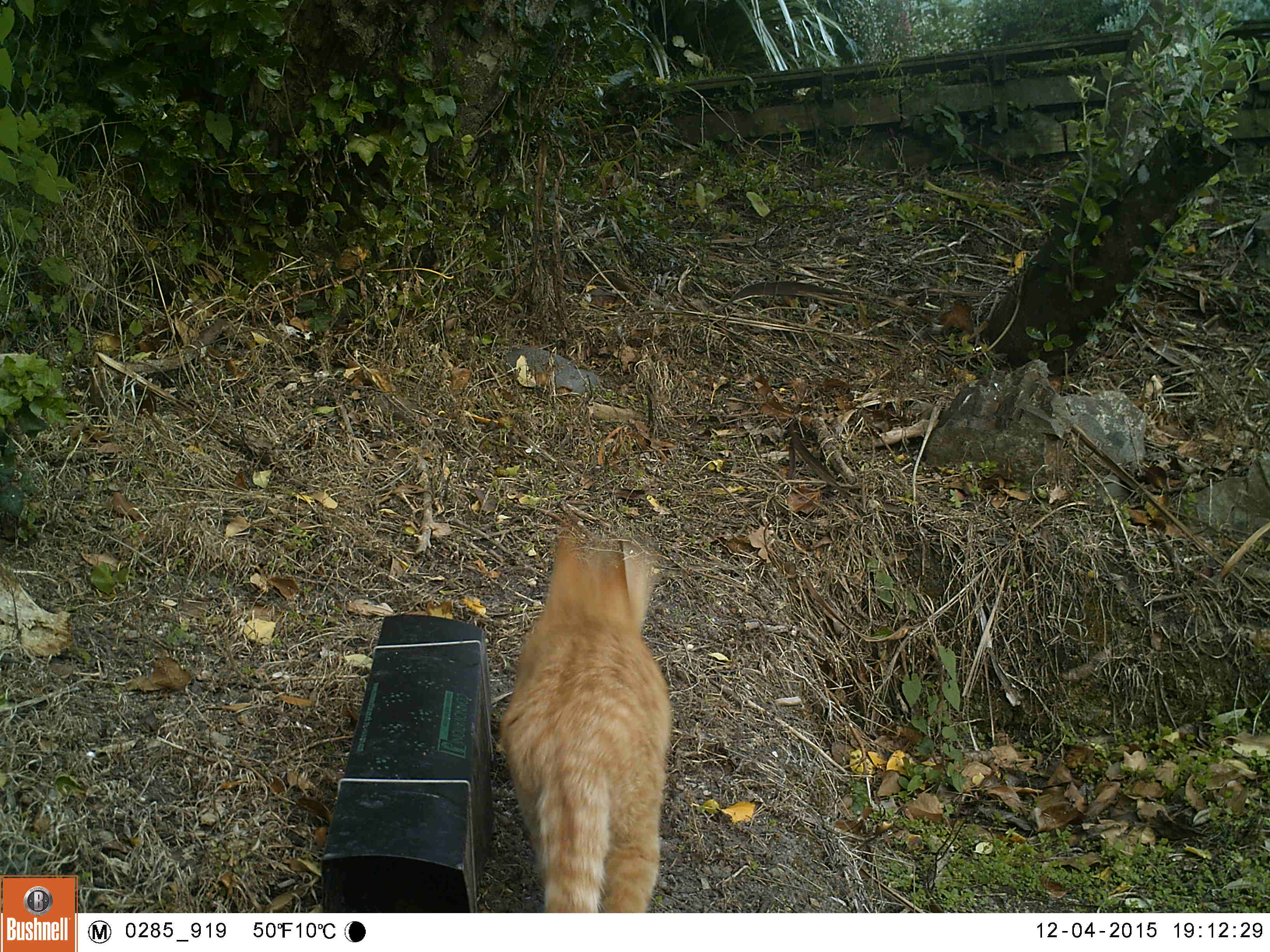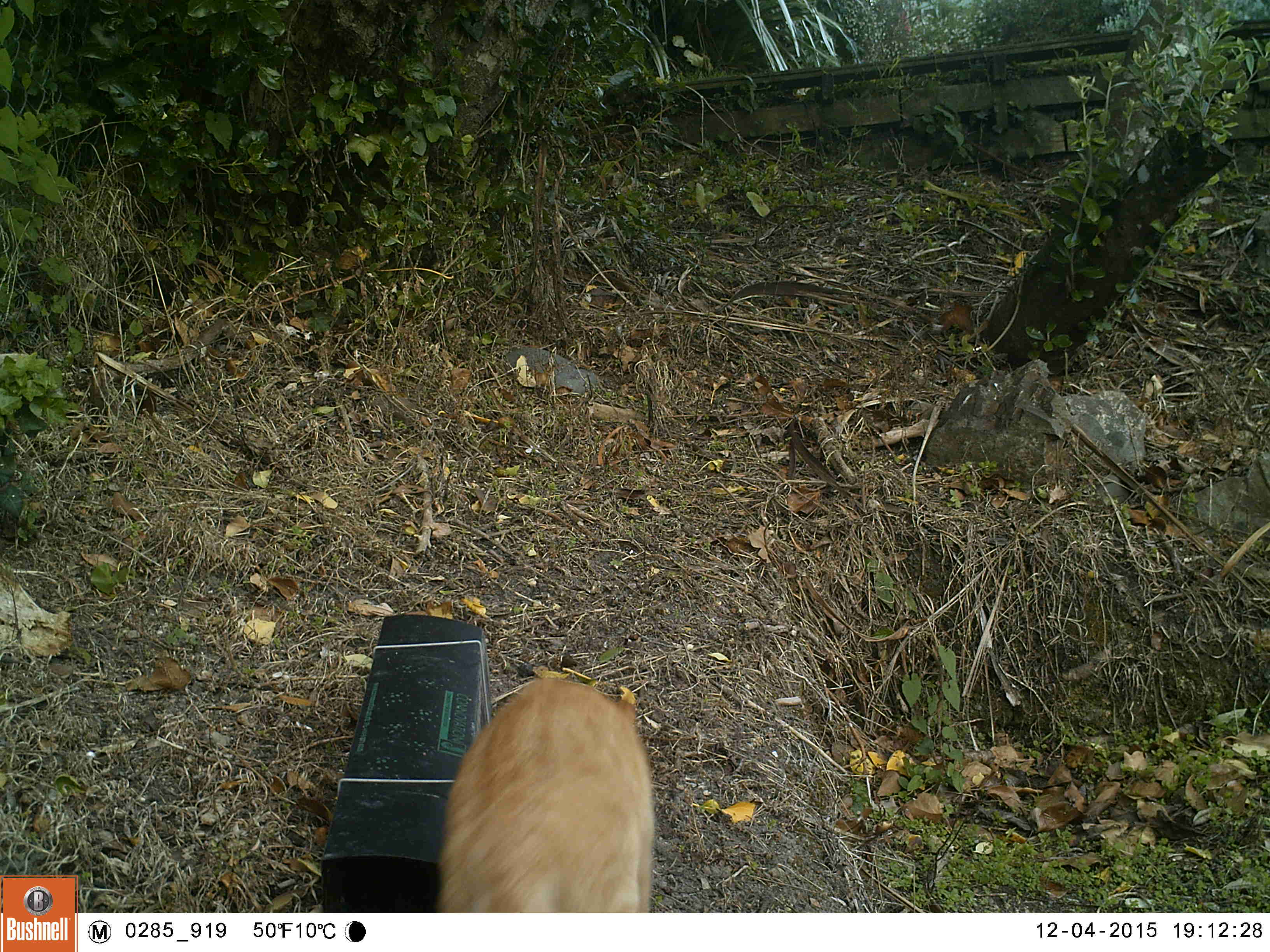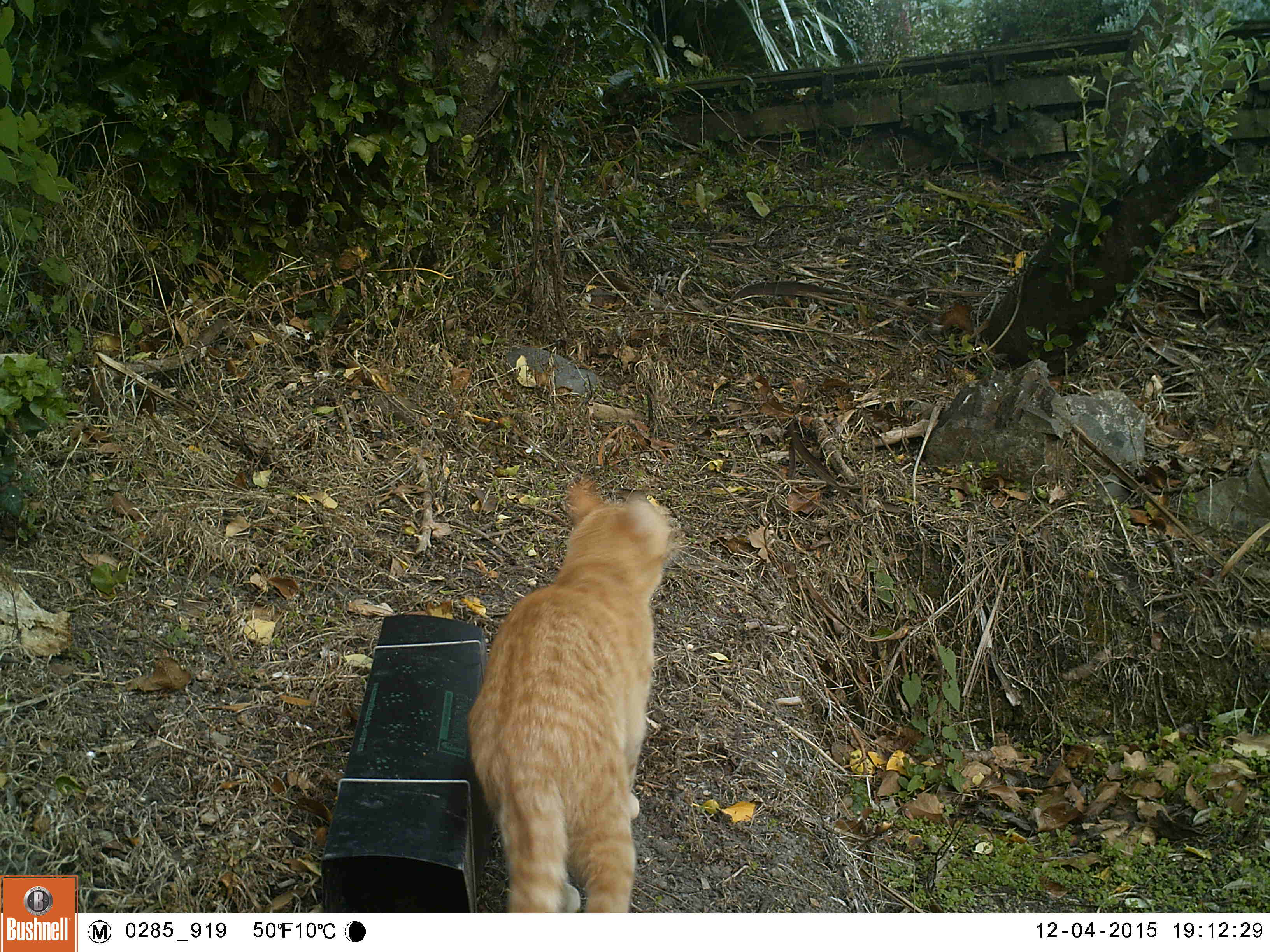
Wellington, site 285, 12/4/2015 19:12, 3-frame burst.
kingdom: Animalia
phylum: Chordata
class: Mammalia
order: Carnivora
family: Felidae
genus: Felis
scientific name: Felis catus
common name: cat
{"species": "cat (Felis catus)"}